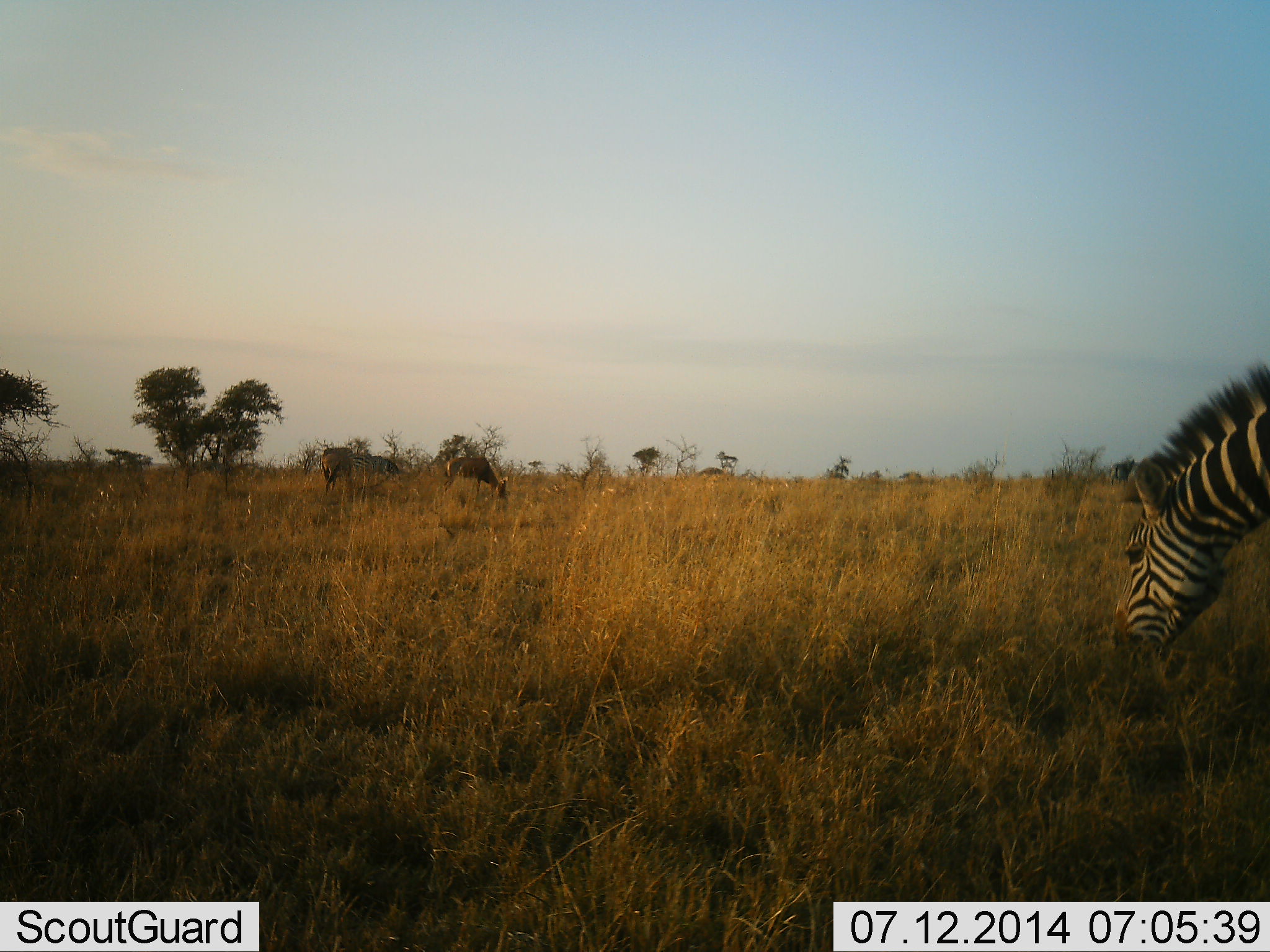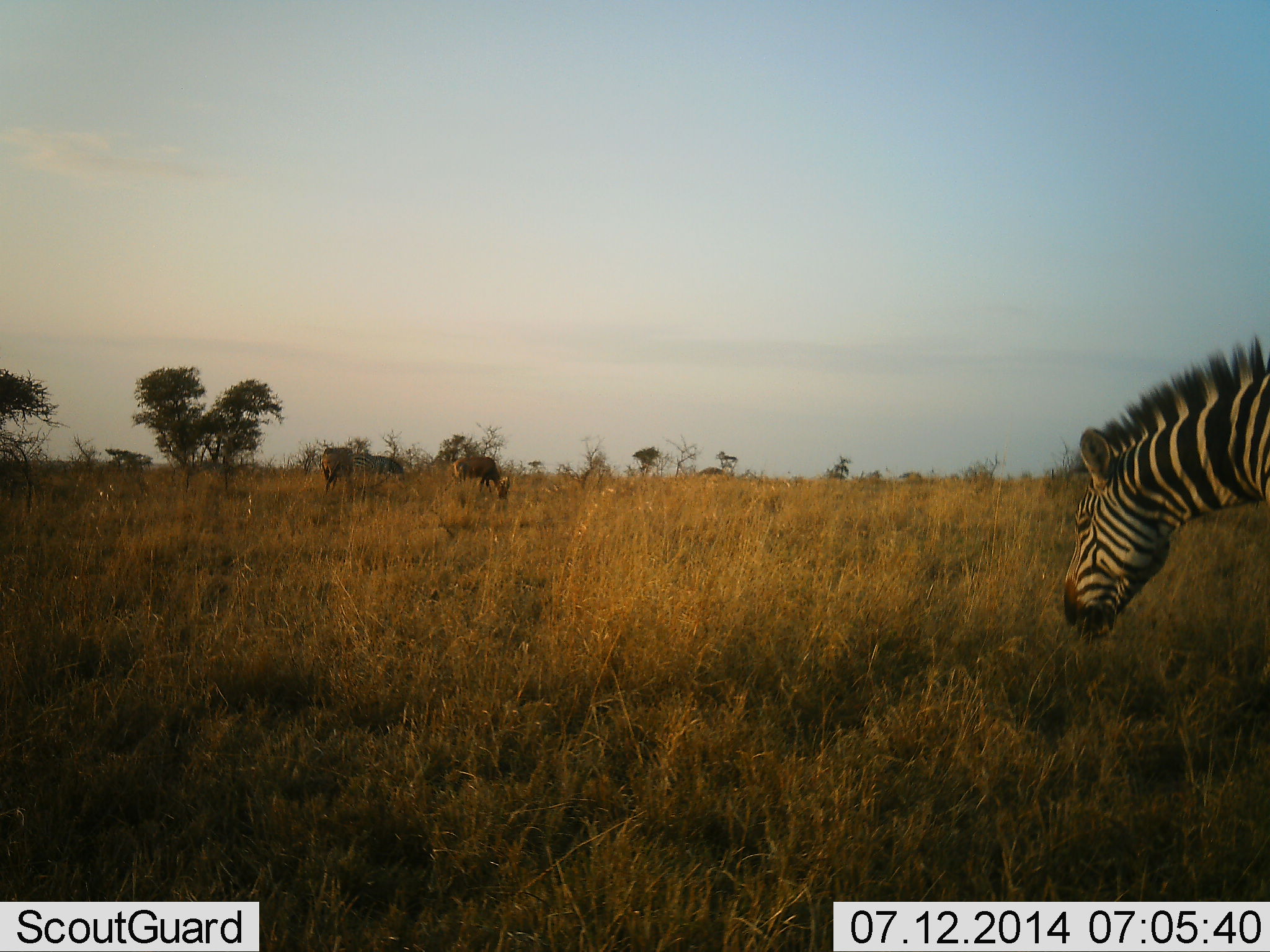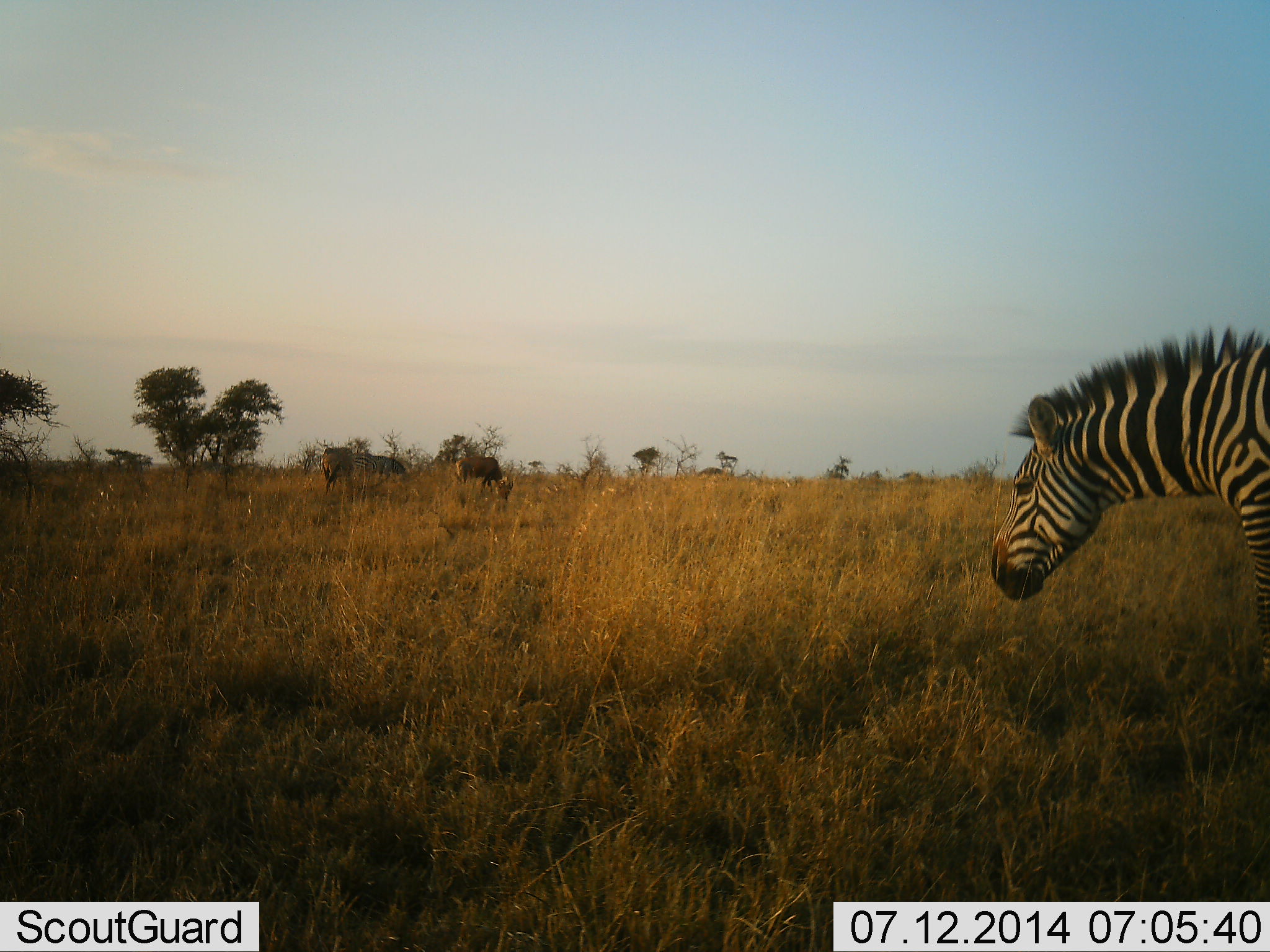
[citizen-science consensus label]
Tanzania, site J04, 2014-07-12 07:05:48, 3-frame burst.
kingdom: Animalia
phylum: Chordata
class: Mammalia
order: Artiodactyla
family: Bovidae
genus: Connochaetes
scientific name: Connochaetes taurinus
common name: blue wildebeest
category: wildebeest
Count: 3.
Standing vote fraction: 10%.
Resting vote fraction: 0%.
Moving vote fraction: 0%.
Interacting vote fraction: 0%.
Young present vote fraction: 0%.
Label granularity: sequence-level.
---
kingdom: Animalia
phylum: Chordata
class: Mammalia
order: Perissodactyla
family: Equidae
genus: Equus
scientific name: Equus quagga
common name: plains zebra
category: zebra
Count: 1.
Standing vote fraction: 26%.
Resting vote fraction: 0%.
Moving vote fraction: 13%.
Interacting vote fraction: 0%.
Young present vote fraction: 0%.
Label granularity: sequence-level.